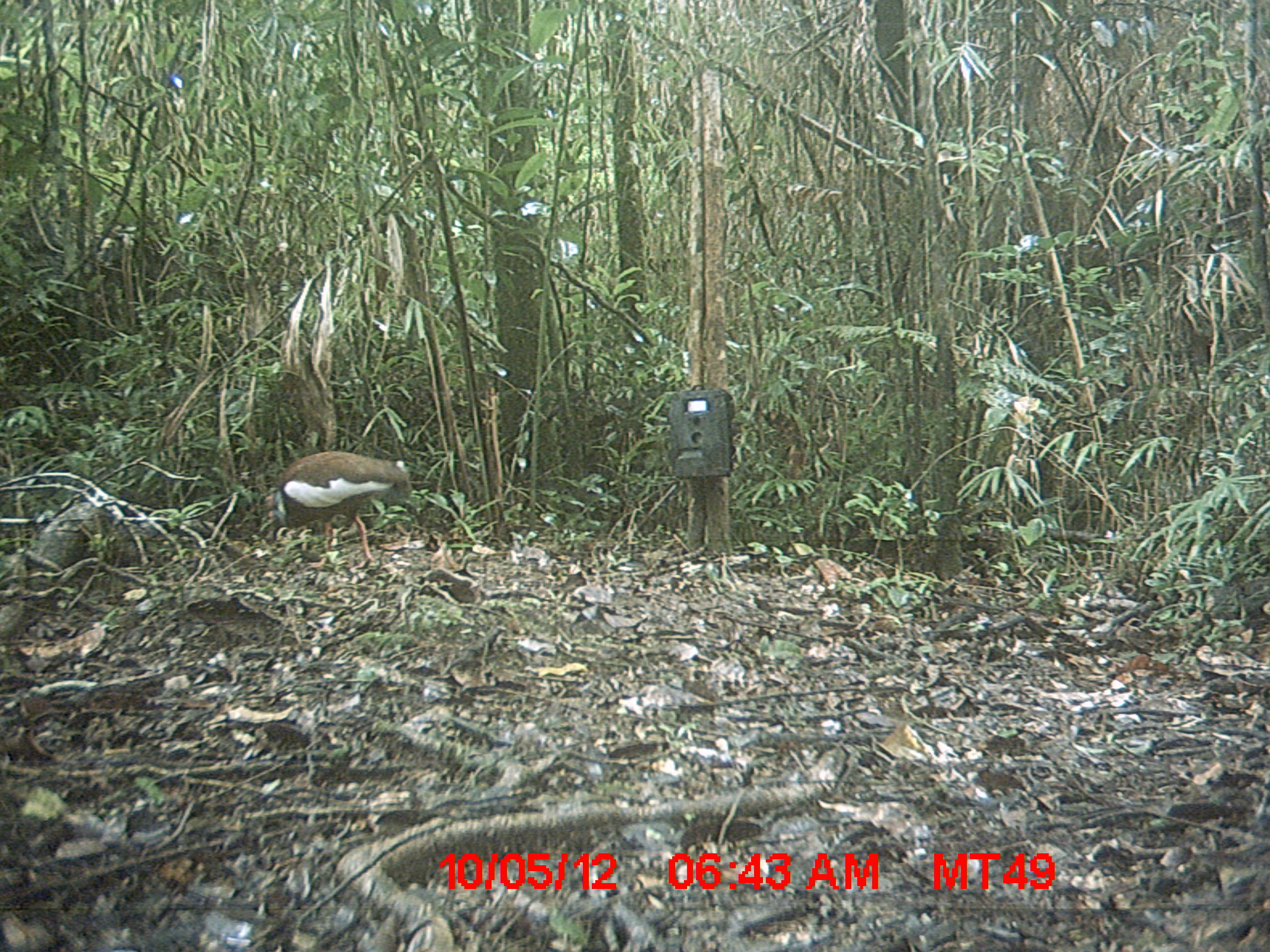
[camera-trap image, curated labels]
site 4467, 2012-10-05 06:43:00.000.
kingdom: Animalia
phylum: Chordata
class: Aves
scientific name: Aves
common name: bird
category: unknown bird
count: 1